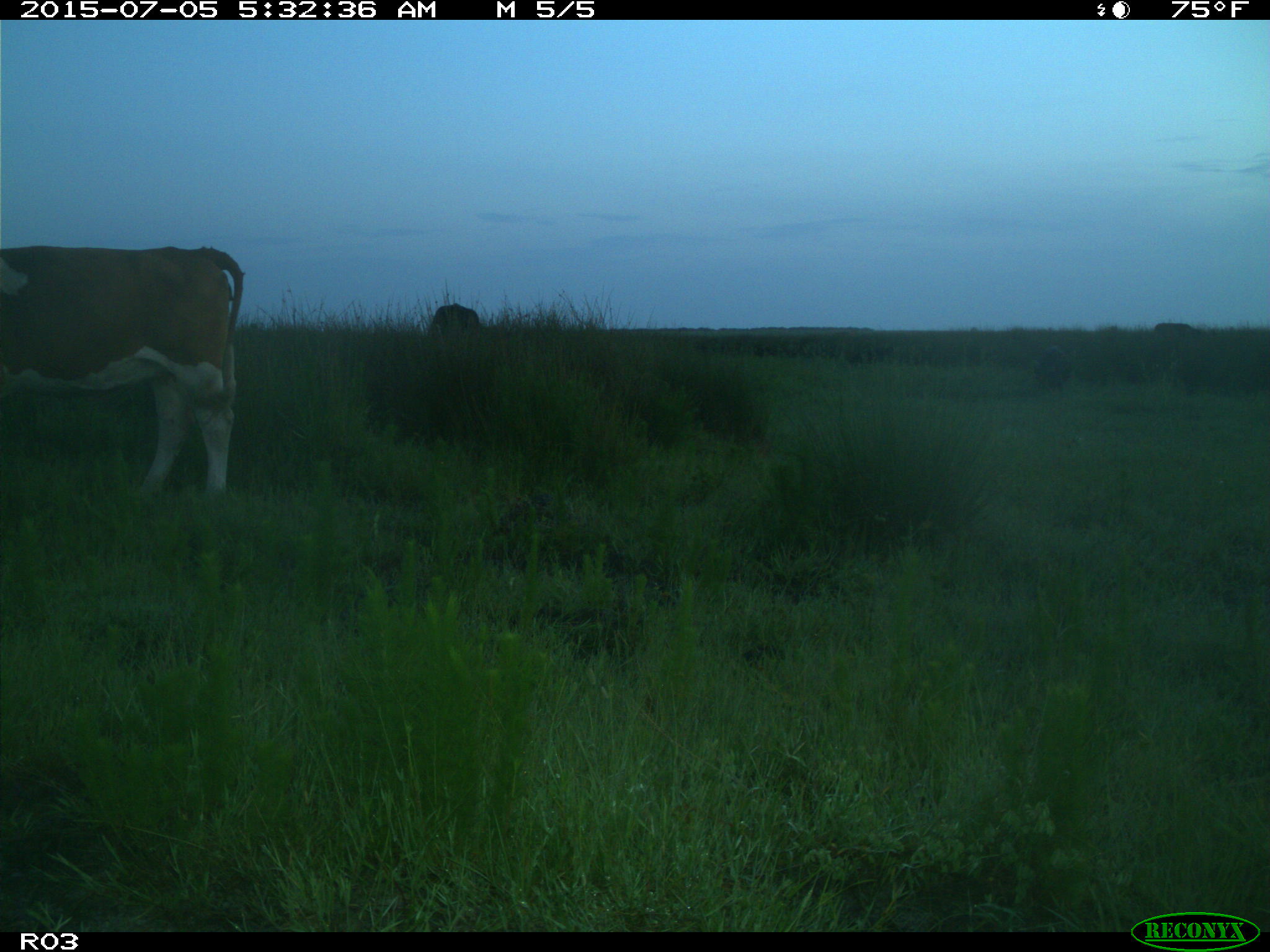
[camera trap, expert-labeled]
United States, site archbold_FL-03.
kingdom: Animalia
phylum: Chordata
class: Mammalia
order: Artiodactyla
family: Bovidae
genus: Bos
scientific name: Bos taurus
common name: domestic cow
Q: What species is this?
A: Bos taurus (domestic cow).